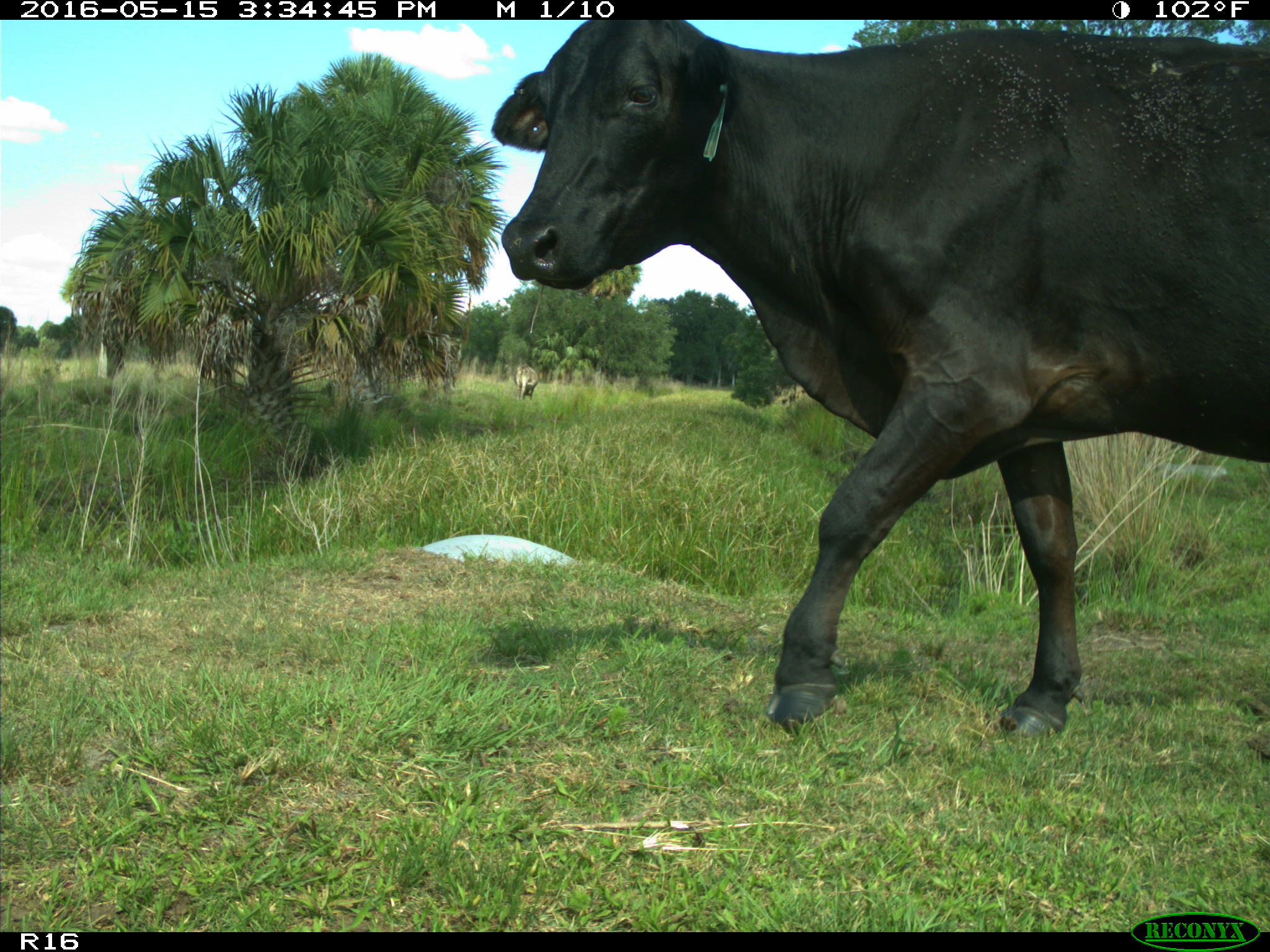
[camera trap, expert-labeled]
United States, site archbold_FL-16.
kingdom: Animalia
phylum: Chordata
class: Mammalia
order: Artiodactyla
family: Bovidae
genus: Bos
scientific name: Bos taurus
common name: domestic cow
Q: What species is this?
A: Bos taurus (domestic cow).